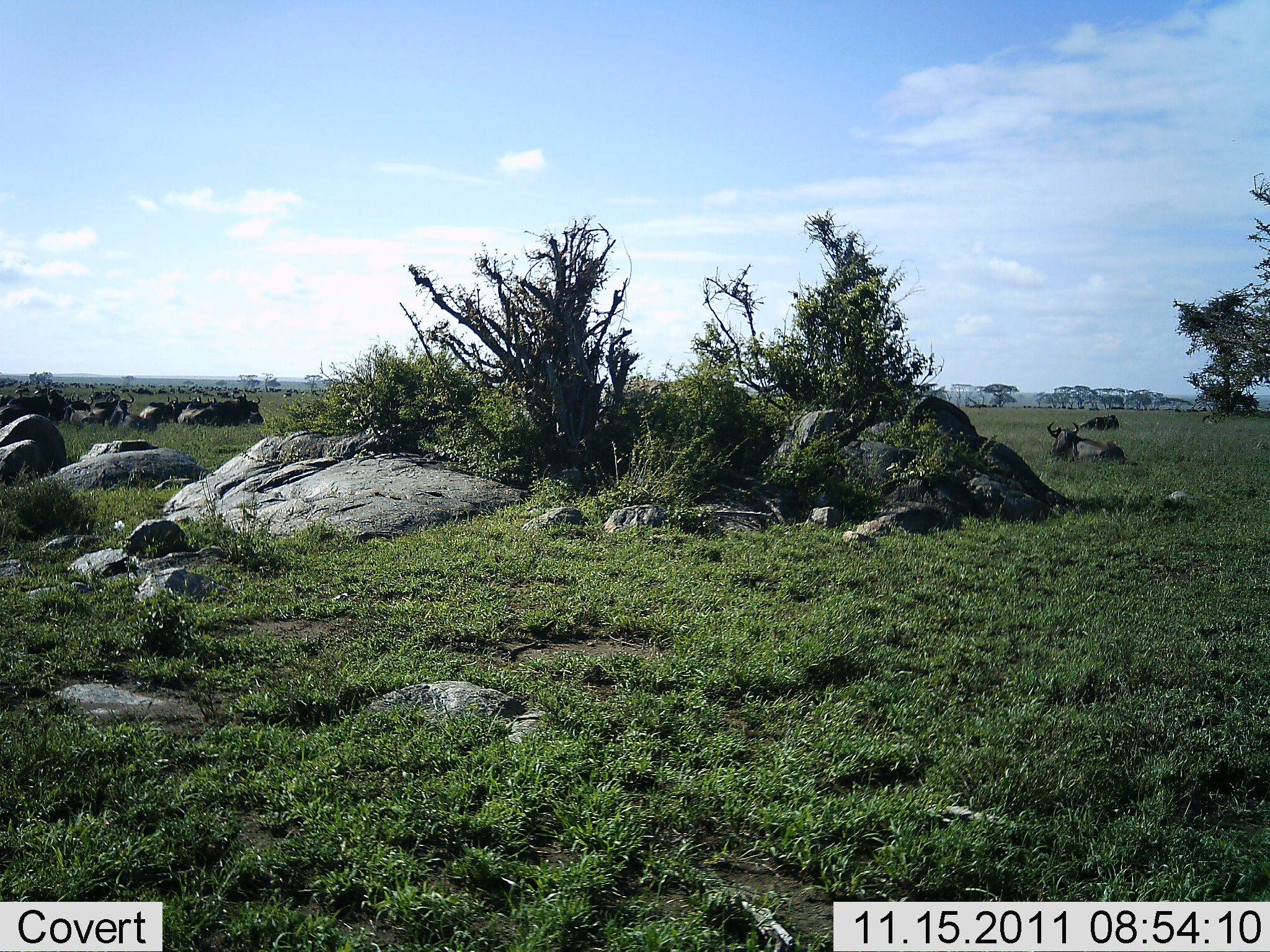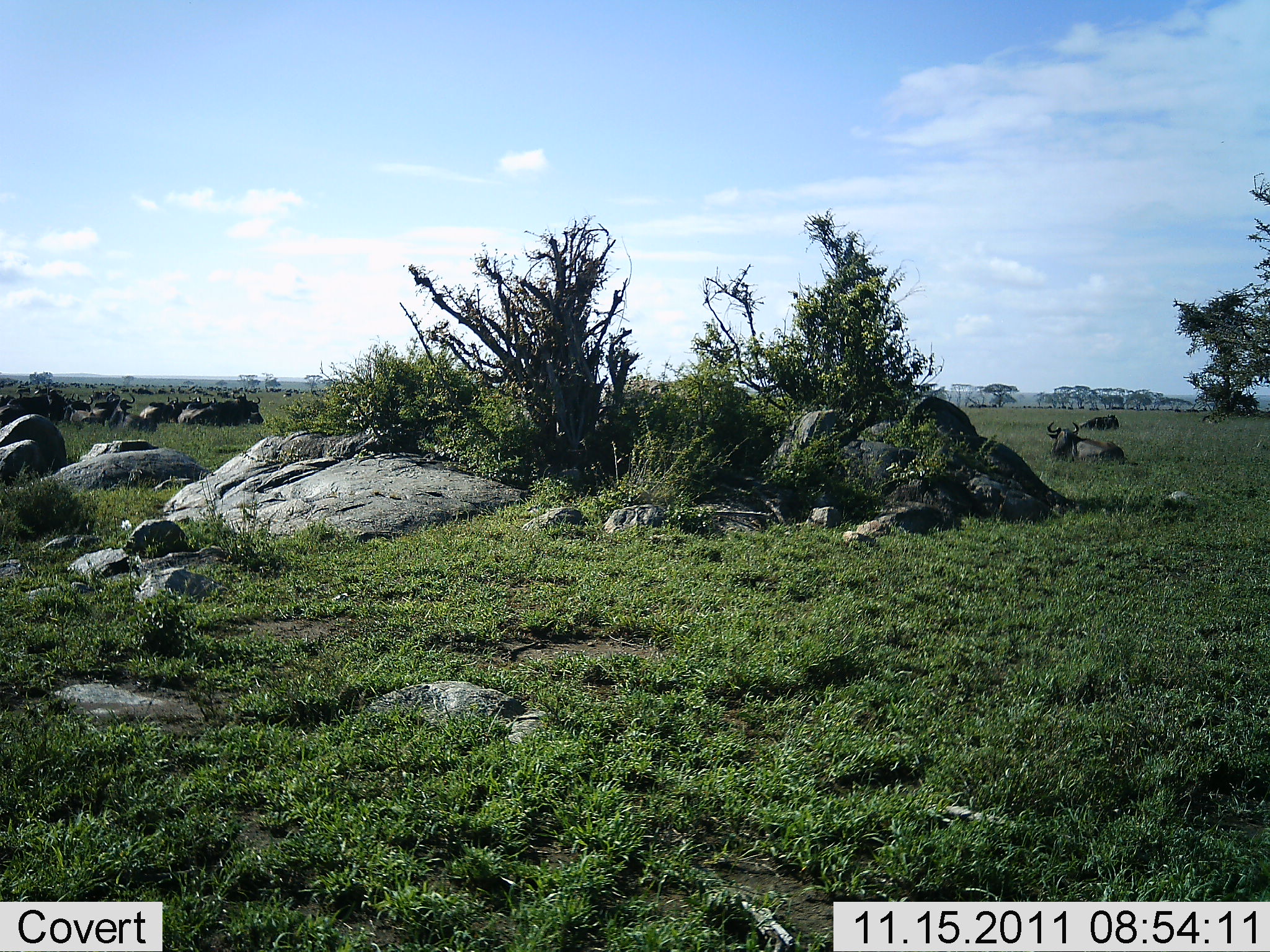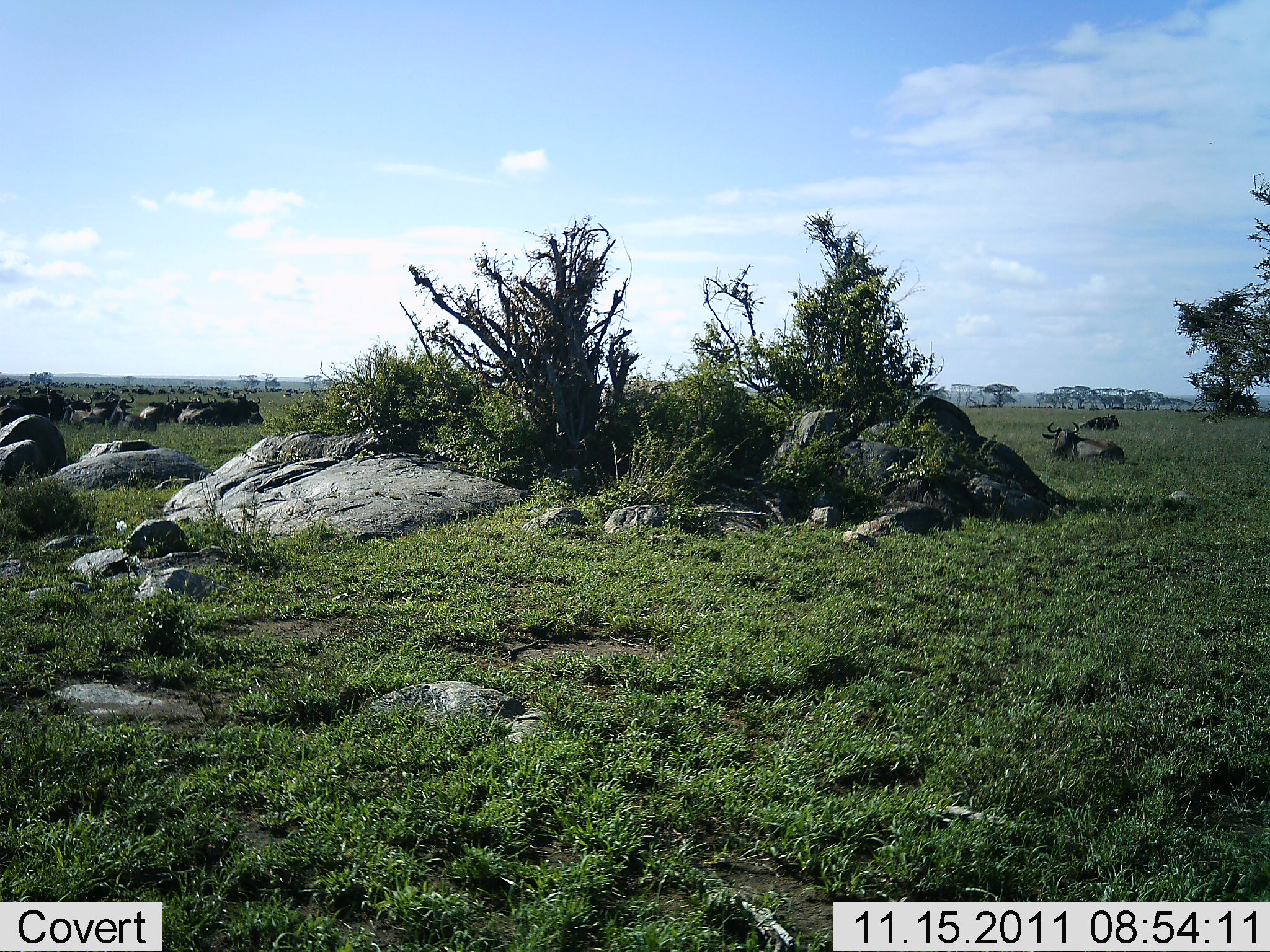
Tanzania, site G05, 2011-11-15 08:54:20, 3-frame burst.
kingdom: Animalia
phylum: Chordata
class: Mammalia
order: Artiodactyla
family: Bovidae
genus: Connochaetes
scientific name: Connochaetes taurinus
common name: blue wildebeest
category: wildebeest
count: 11-50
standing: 15%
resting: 100%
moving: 0%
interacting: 0%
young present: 0%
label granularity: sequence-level